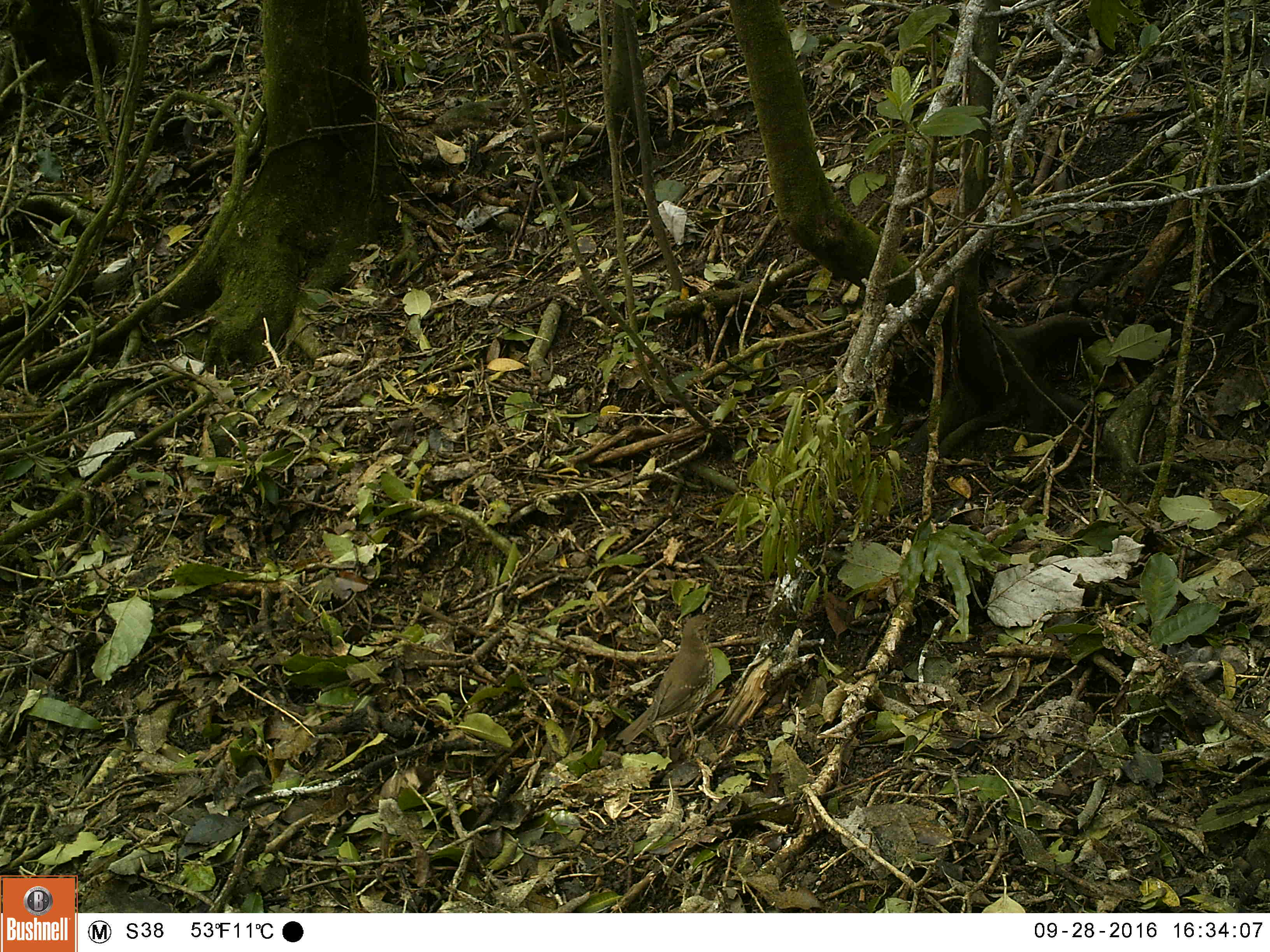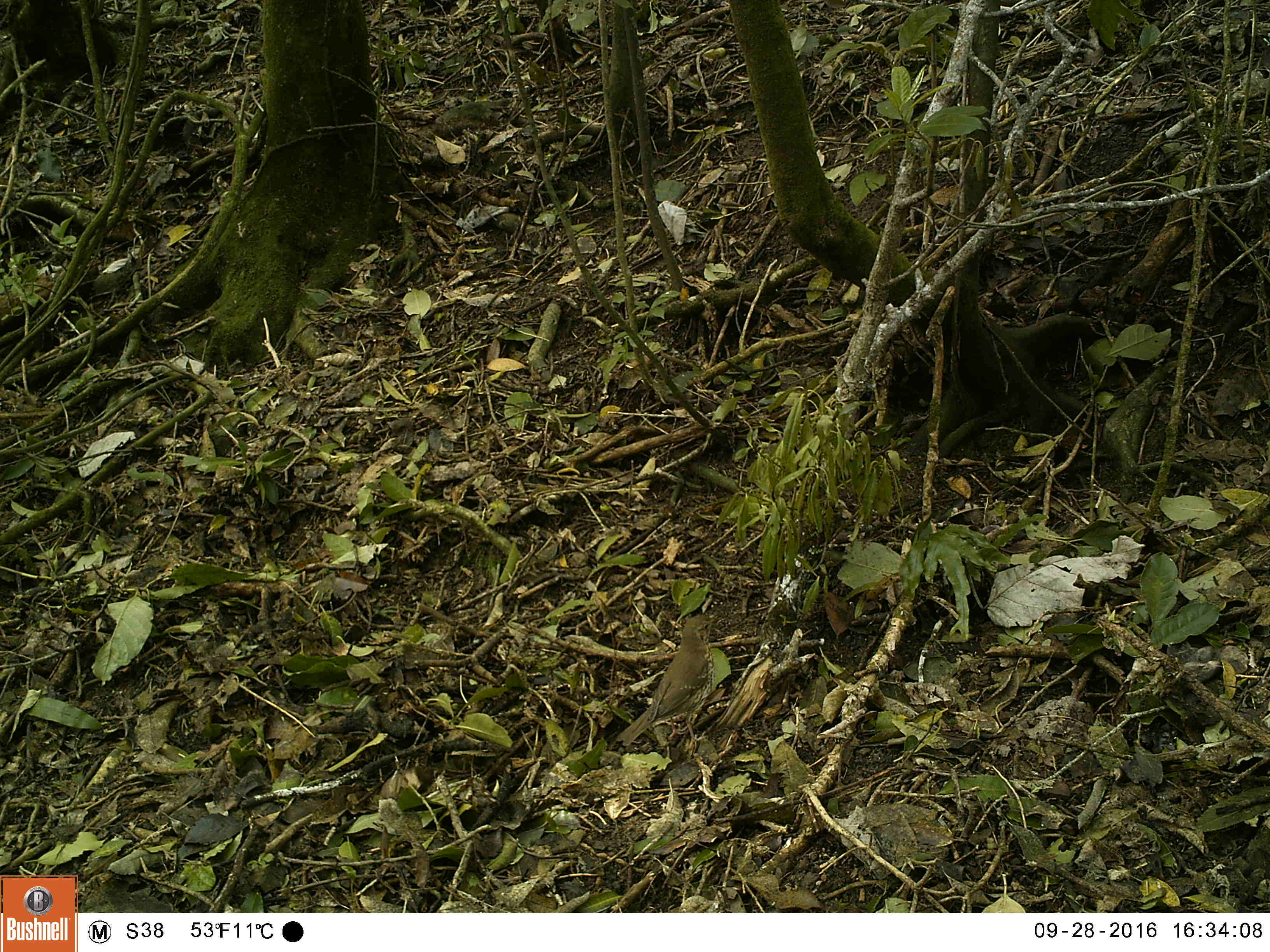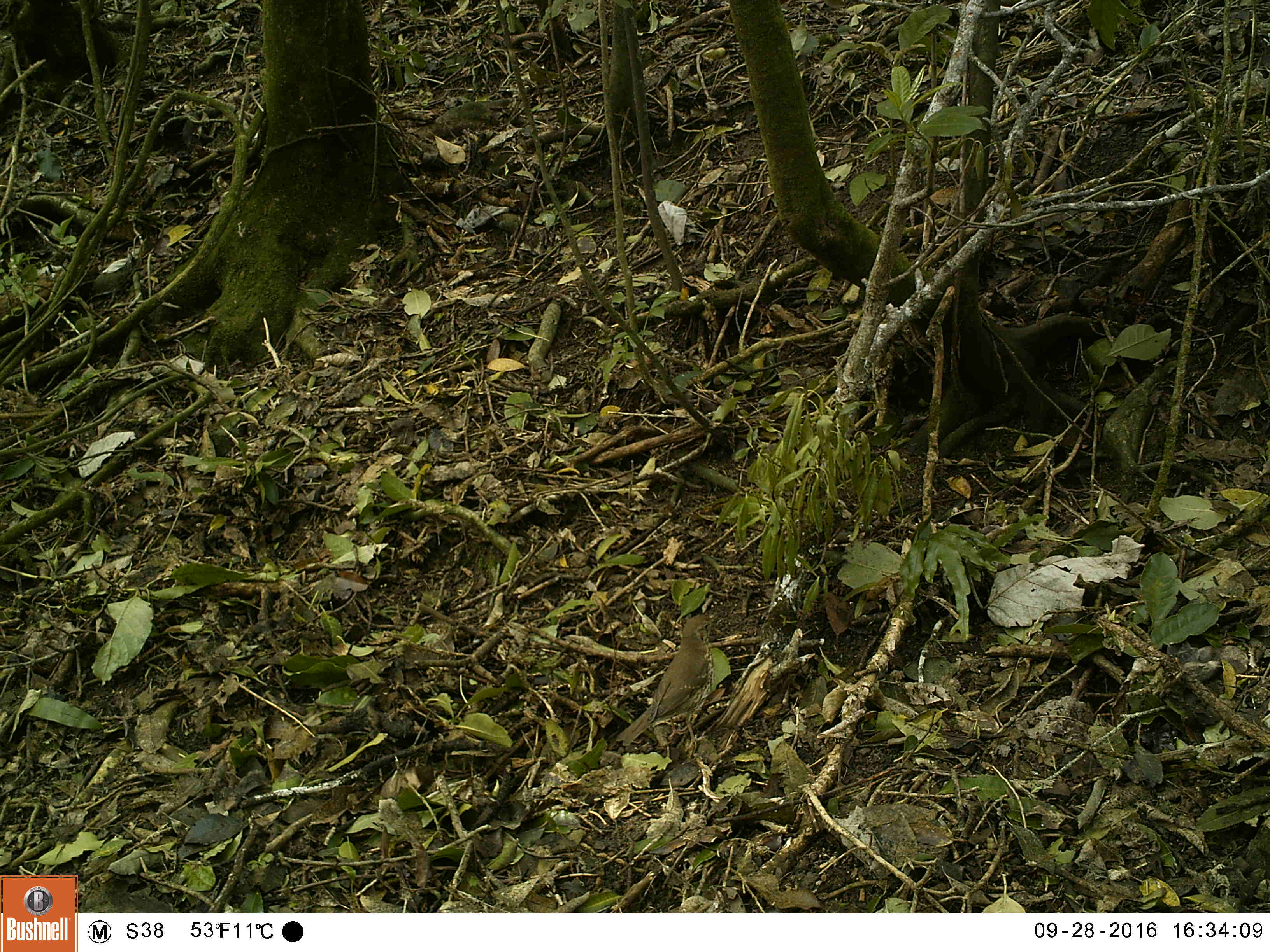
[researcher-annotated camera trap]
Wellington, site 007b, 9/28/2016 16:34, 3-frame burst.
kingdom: Animalia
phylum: Chordata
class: Aves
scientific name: Aves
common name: bird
Bird (Aves).